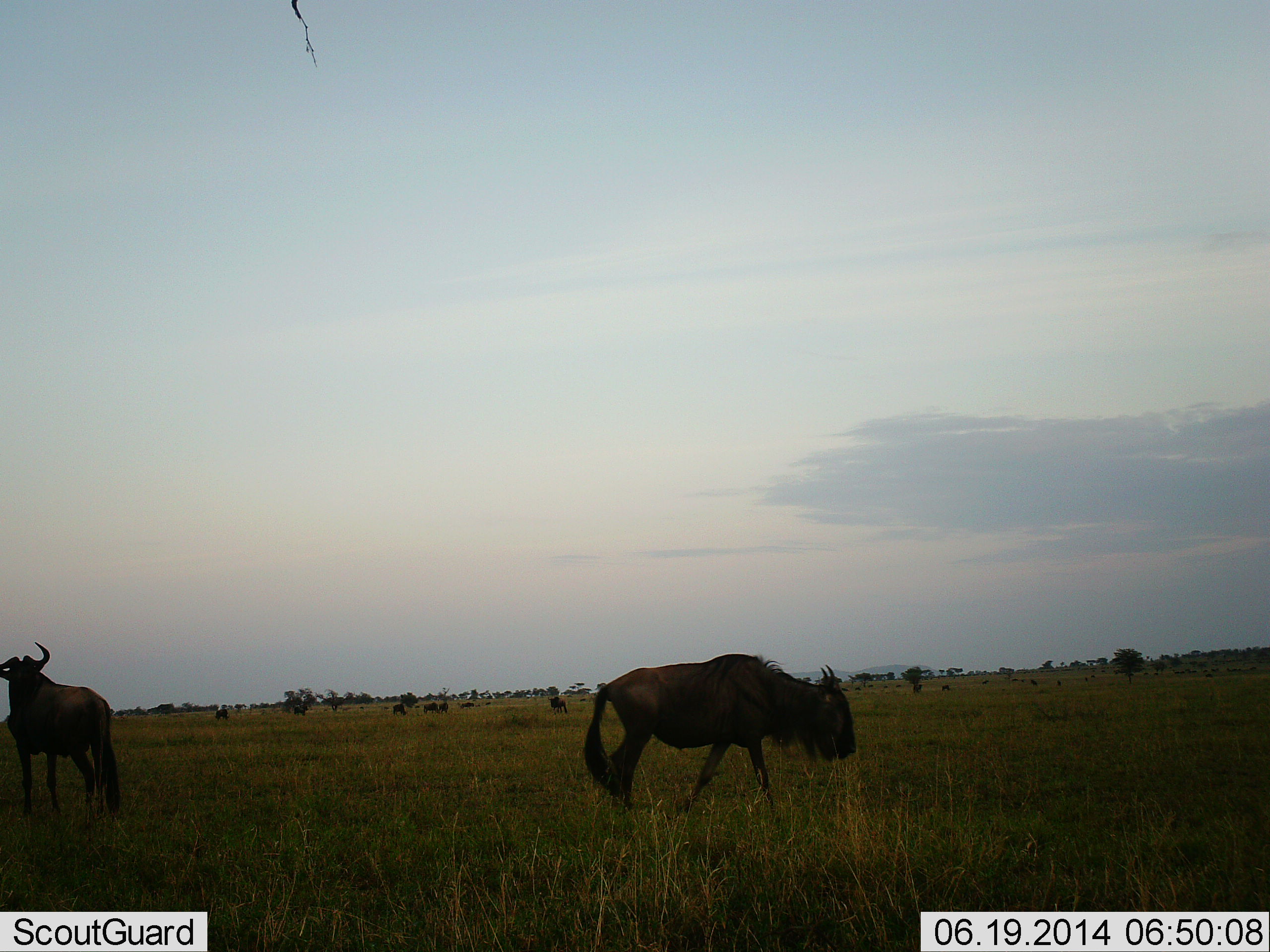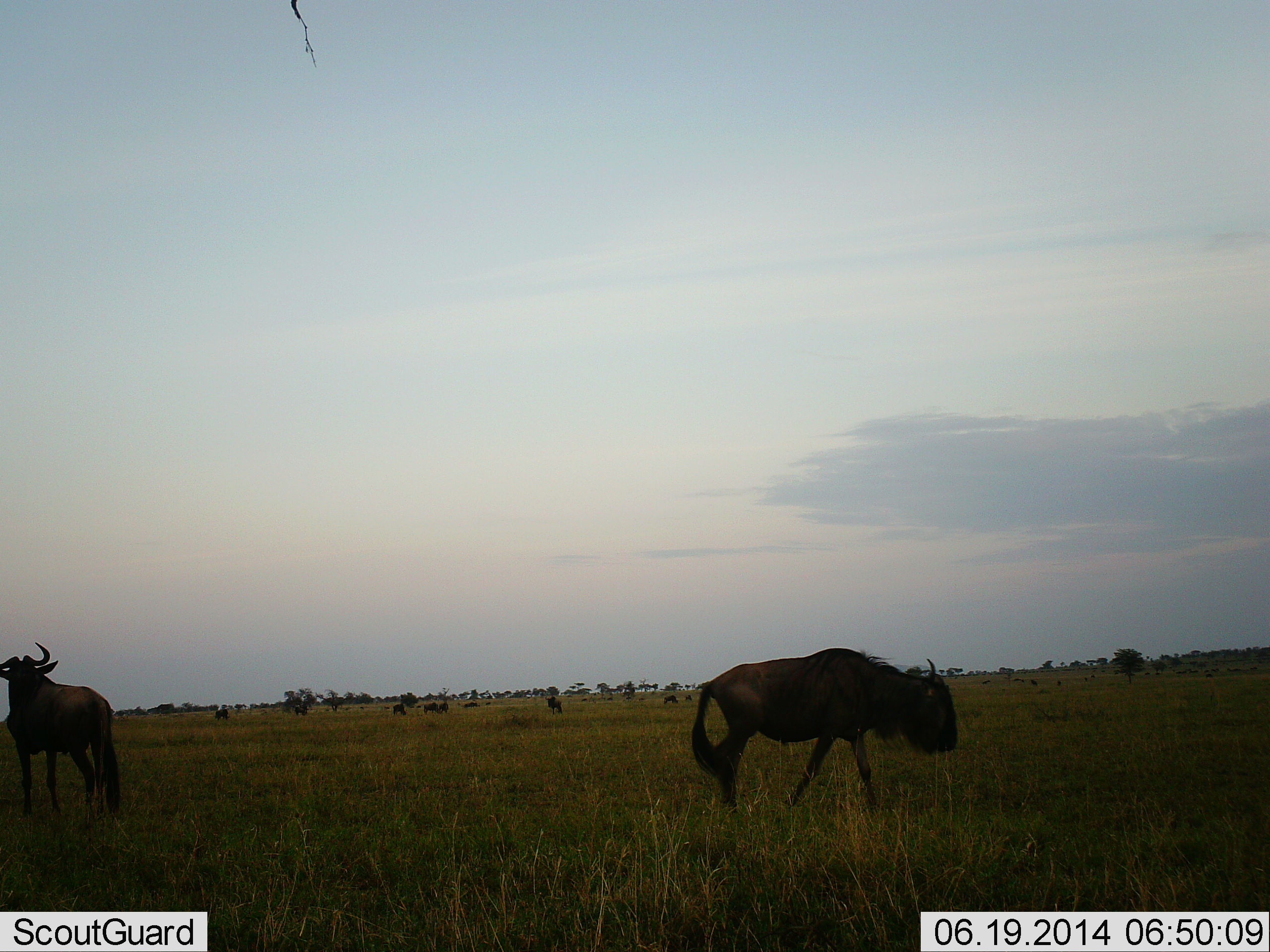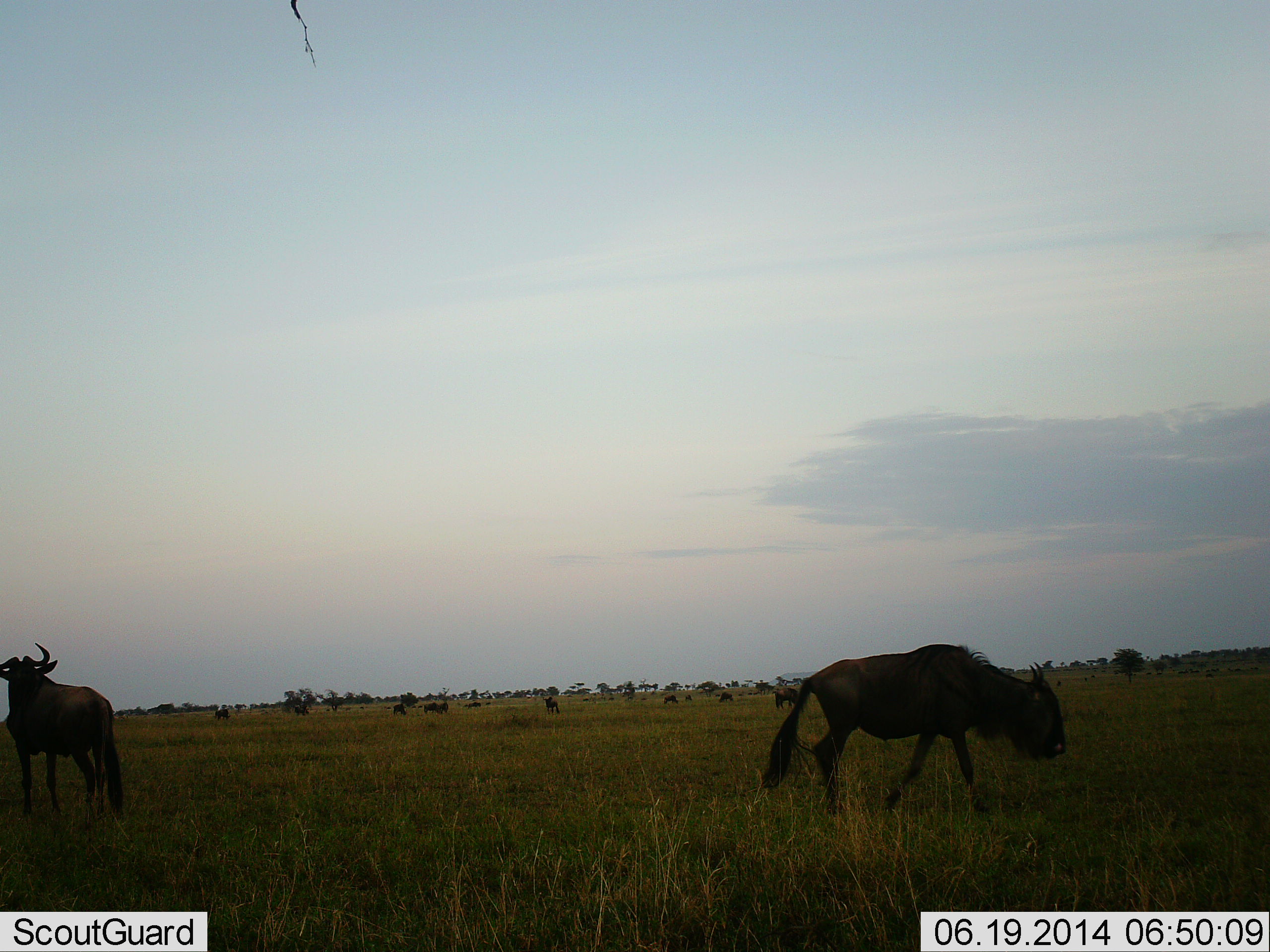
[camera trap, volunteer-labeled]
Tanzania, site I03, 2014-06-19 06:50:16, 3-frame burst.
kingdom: Animalia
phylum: Chordata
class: Mammalia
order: Artiodactyla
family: Bovidae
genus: Connochaetes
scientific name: Connochaetes taurinus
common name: blue wildebeest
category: wildebeest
Wildebeest (blue wildebeest) (Connochaetes taurinus), count 11-50. Behavior (volunteer vote fractions): standing 50%, resting 0%, moving 80%, interacting 10%. Young present (vote fraction): 0%. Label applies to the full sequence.